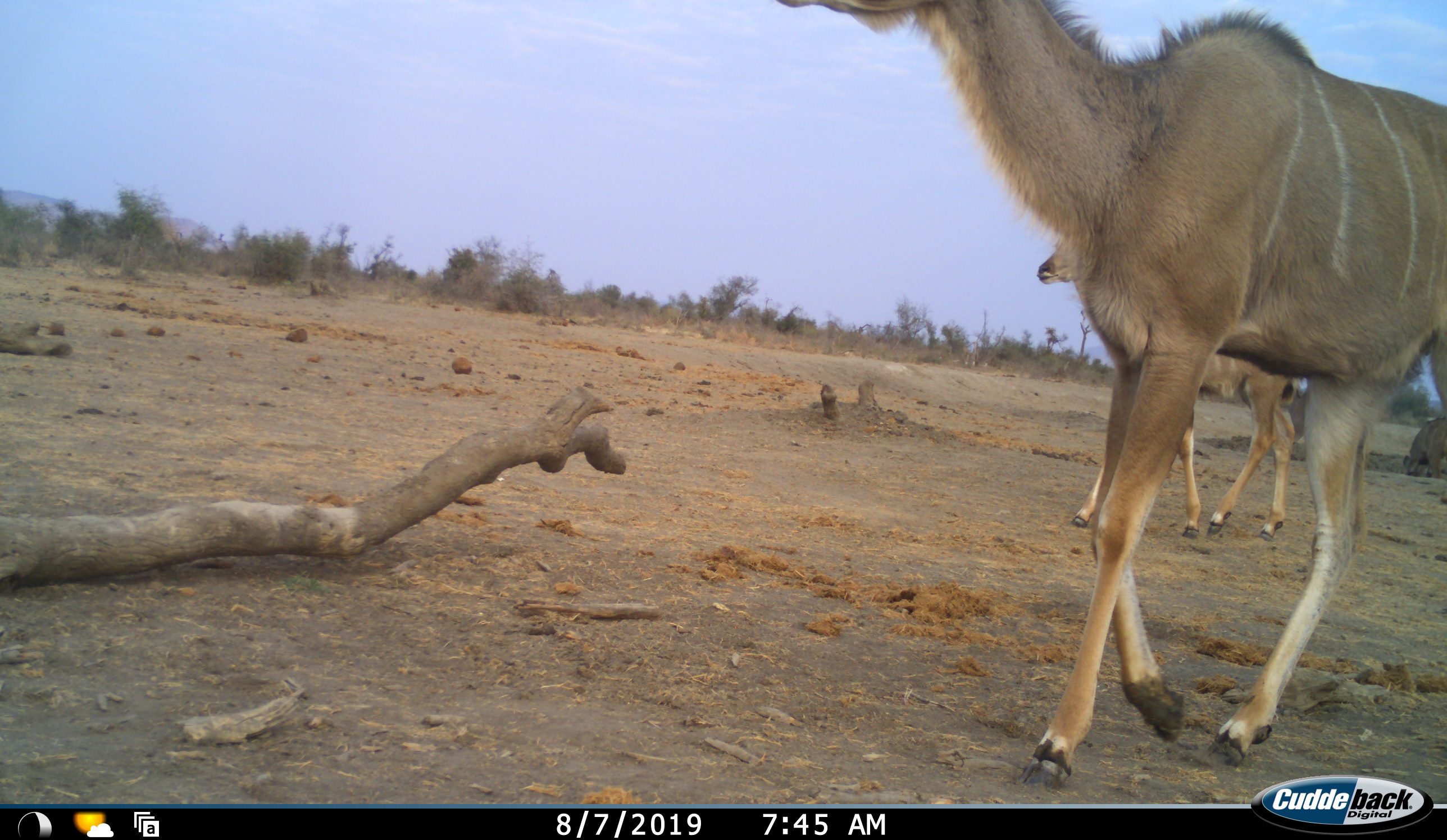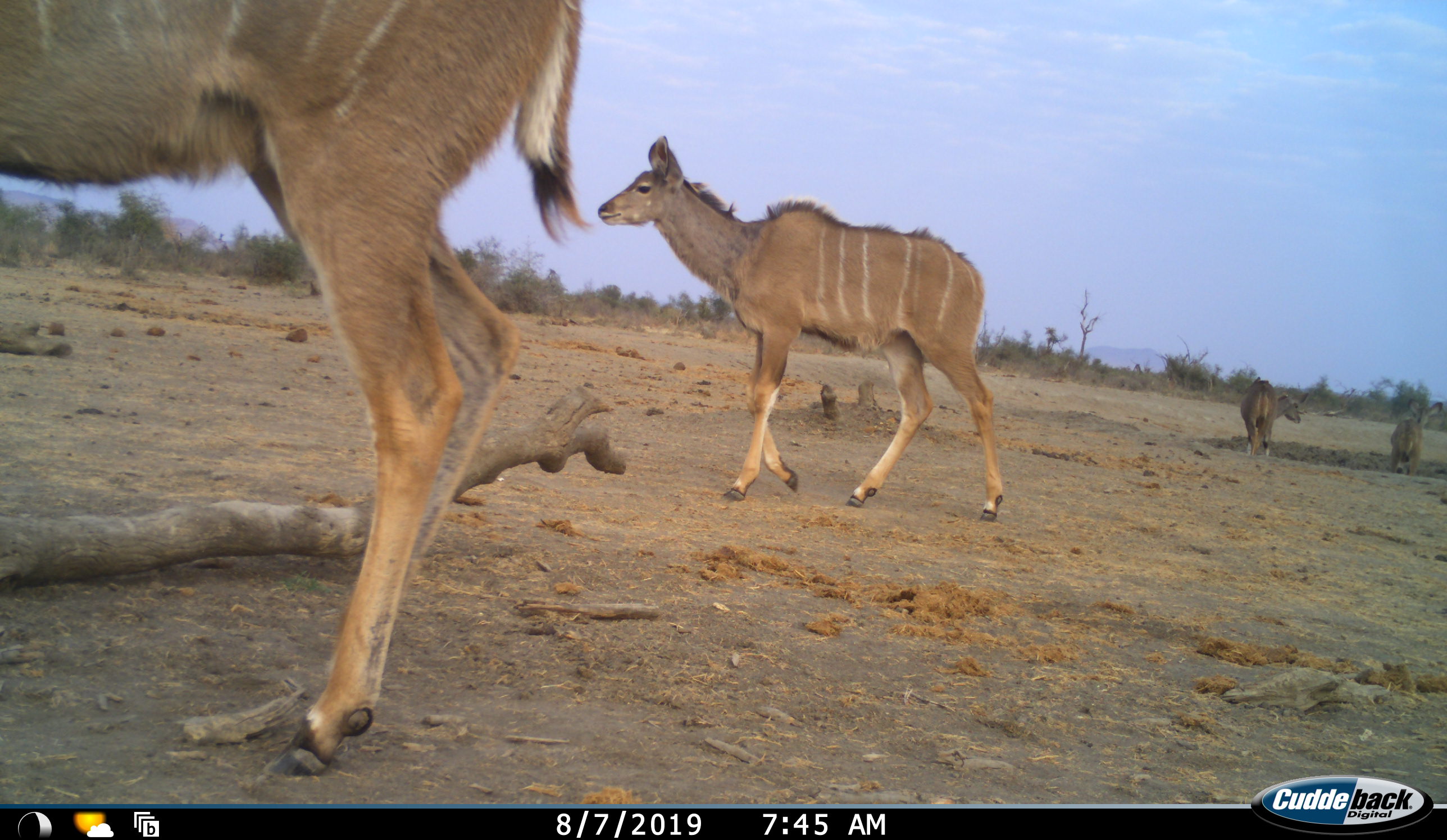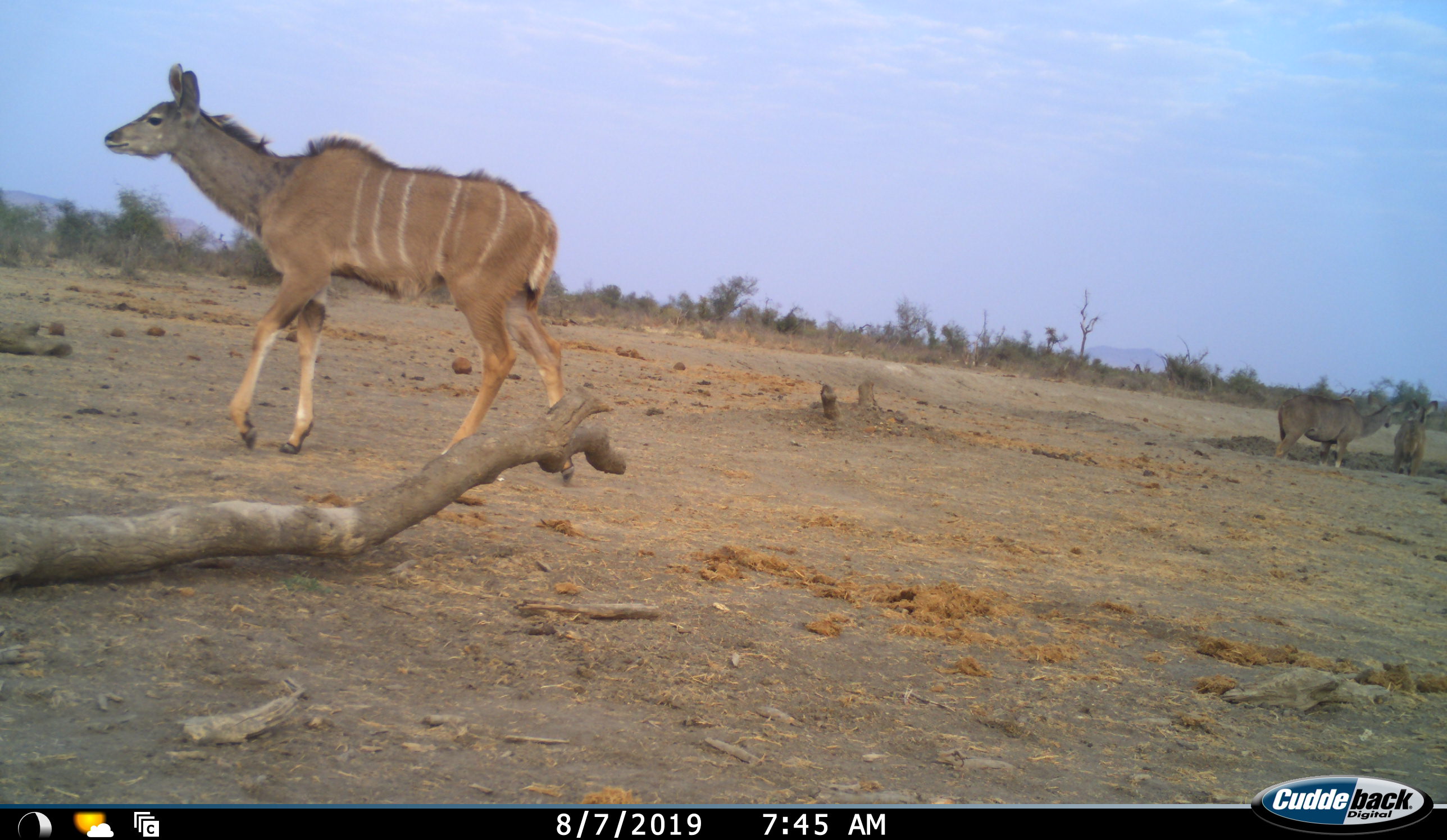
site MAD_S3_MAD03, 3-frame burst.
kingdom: Animalia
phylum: Chordata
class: Mammalia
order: Artiodactyla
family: Bovidae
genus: Tragelaphus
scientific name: Tragelaphus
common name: kudu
Kudu (Tragelaphus), count 3. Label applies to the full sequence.